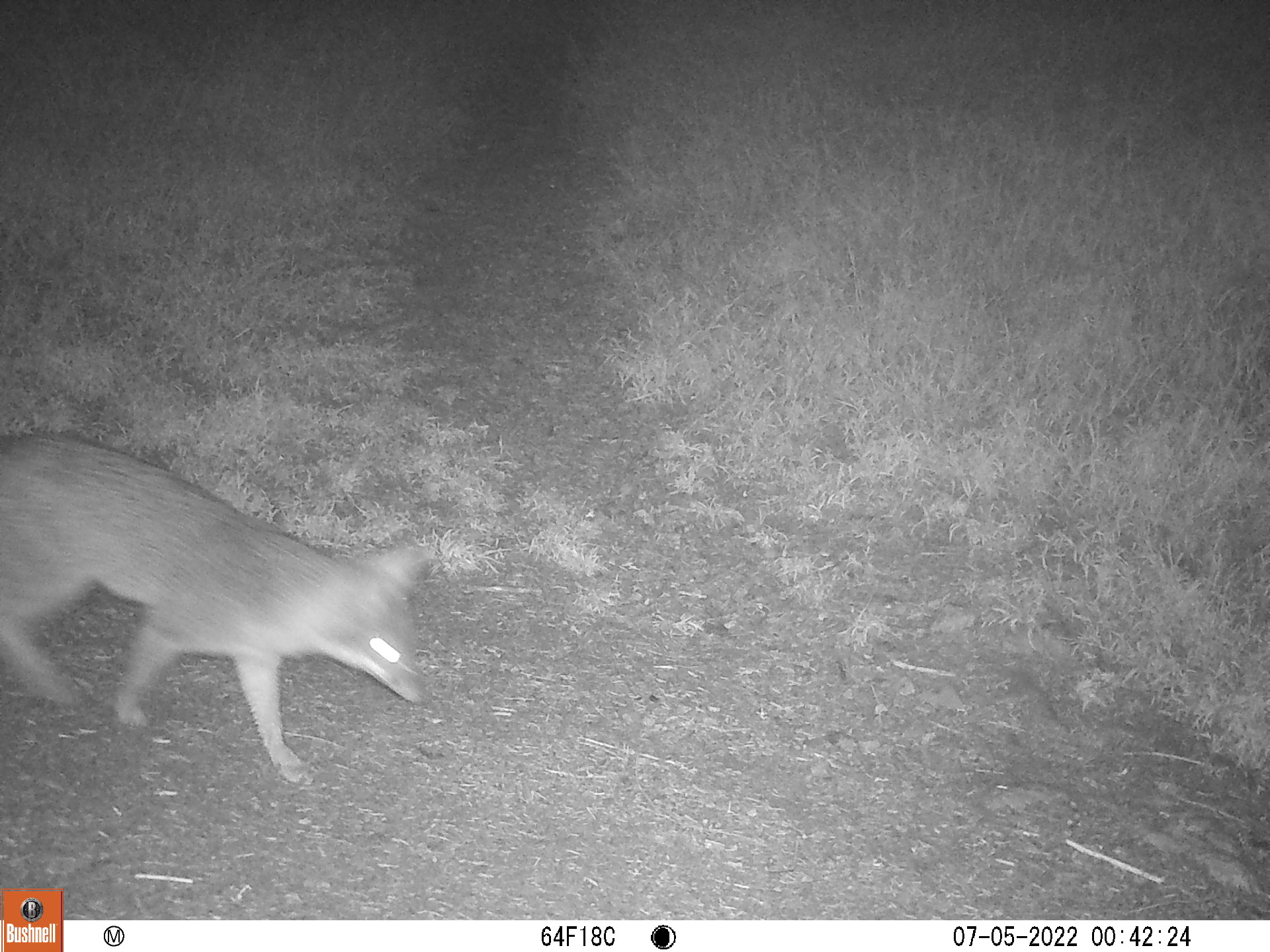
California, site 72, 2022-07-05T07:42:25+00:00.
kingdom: Animalia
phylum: Chordata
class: Mammalia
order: Carnivora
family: Canidae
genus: Urocyon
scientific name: Urocyon cinereoargenteus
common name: gray fox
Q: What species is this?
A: Gray fox (Urocyon cinereoargenteus).